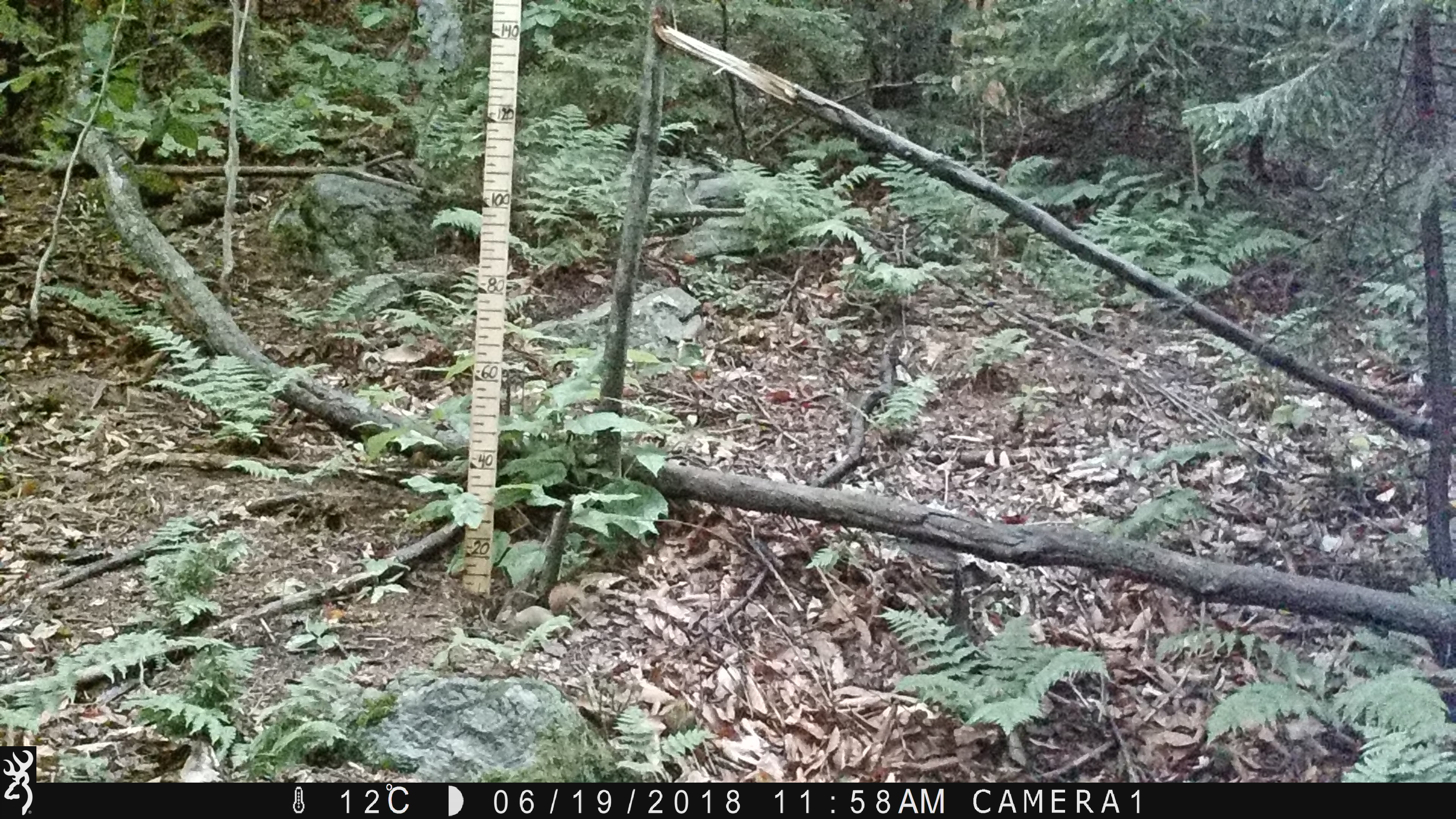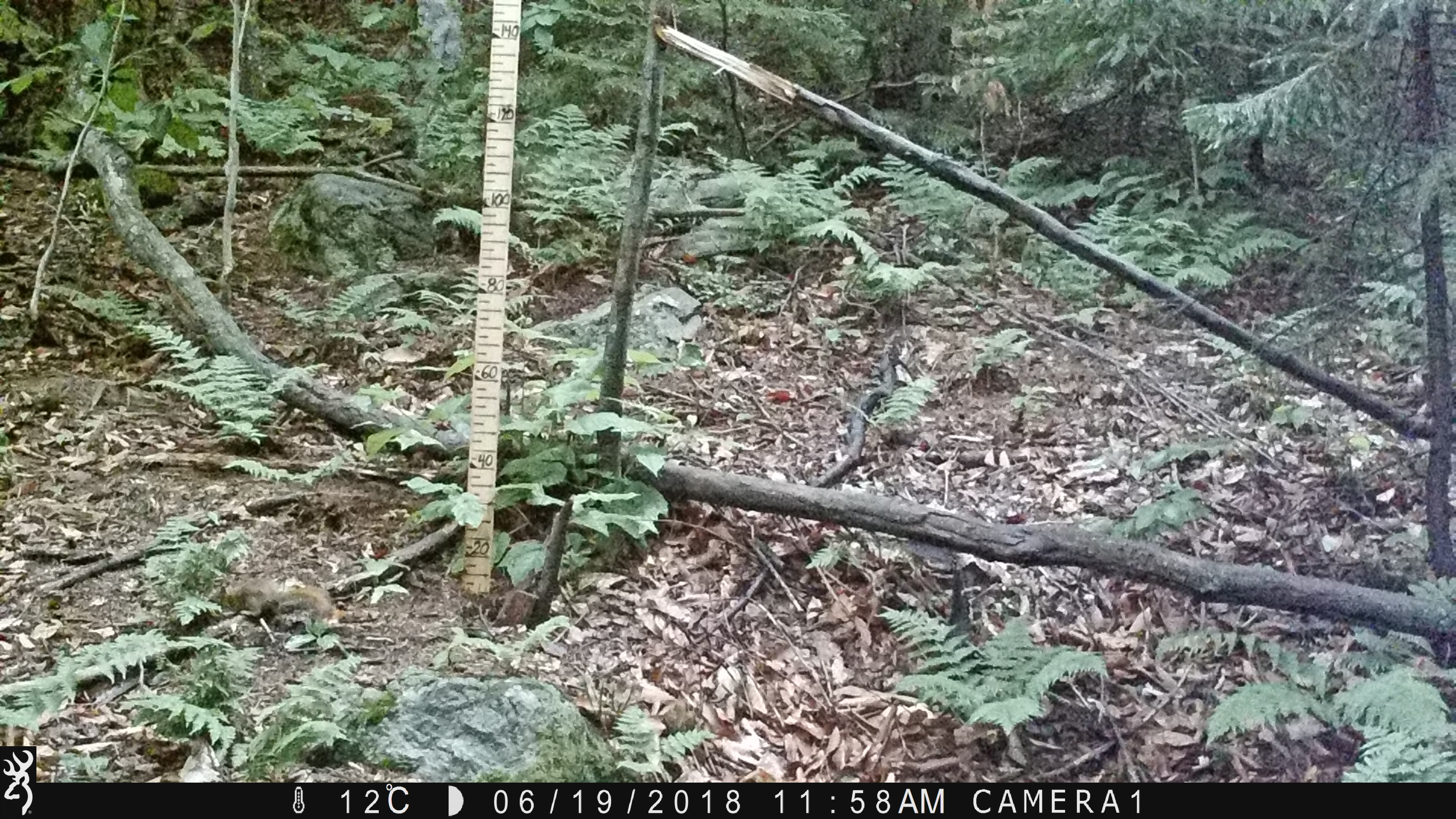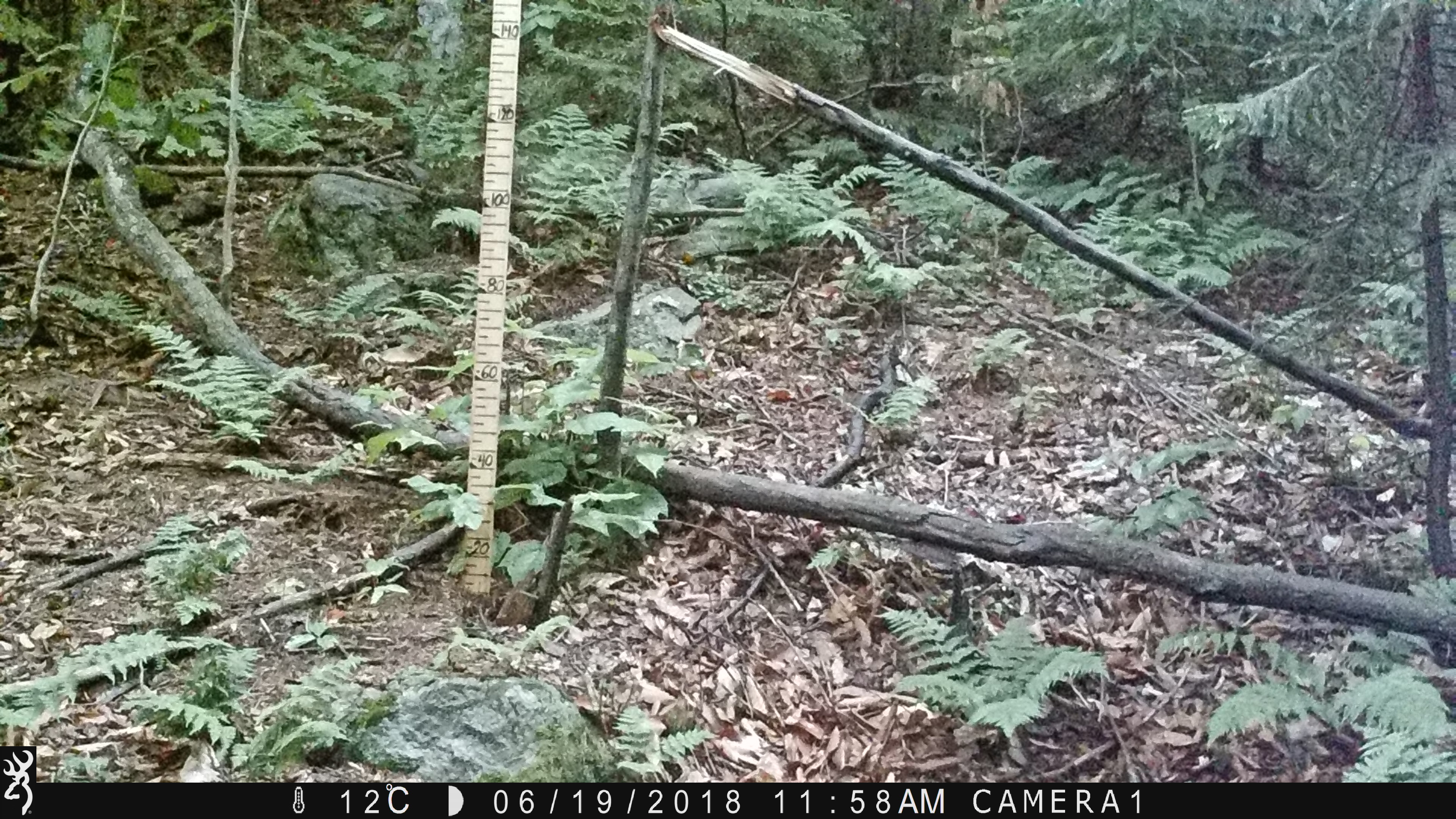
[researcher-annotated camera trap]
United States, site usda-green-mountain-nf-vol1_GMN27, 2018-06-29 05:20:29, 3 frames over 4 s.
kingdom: Animalia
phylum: Chordata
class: Mammalia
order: Rodentia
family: Sciuridae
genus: Tamiasciurus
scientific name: Tamiasciurus hudsonicus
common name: red squirrel